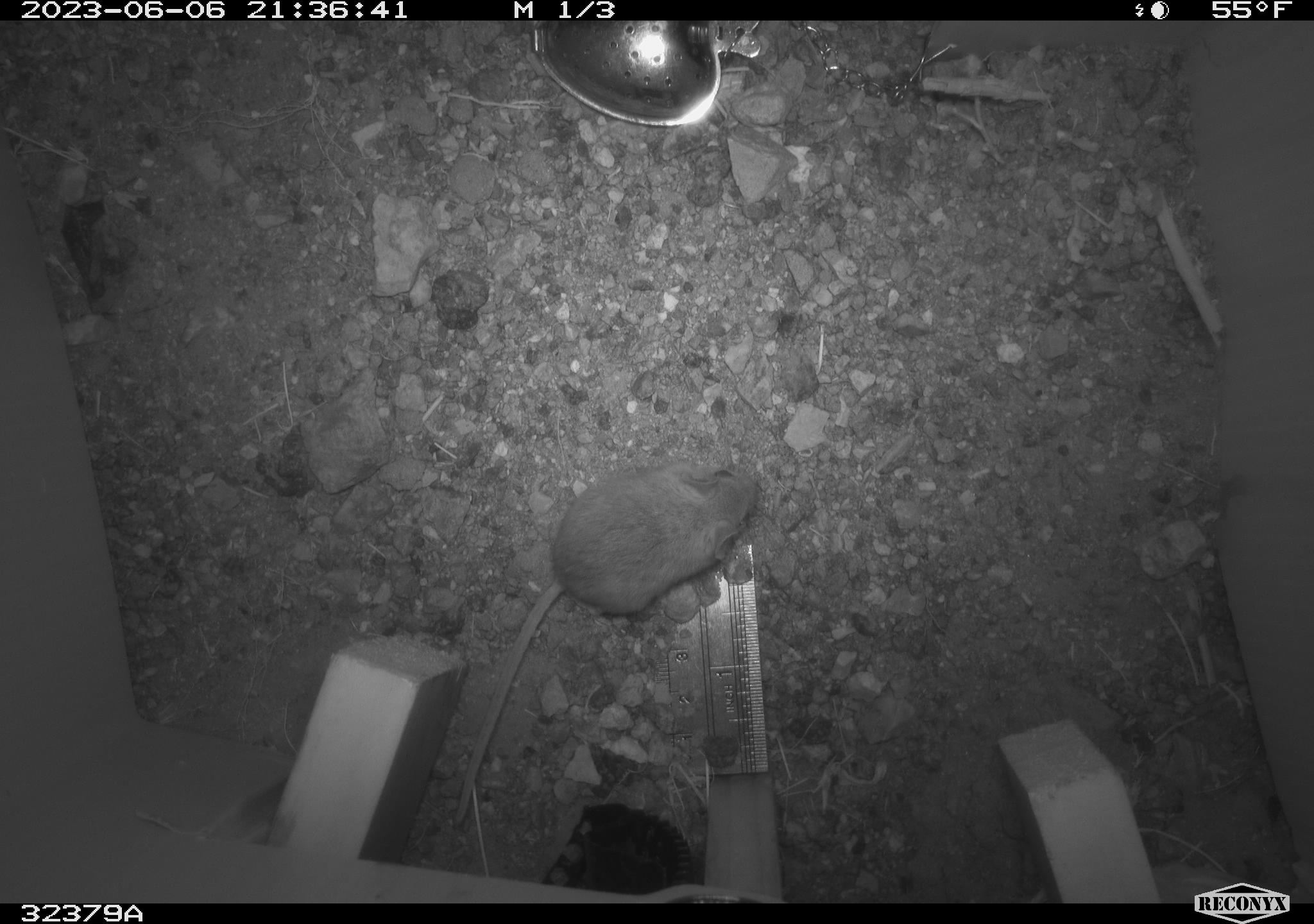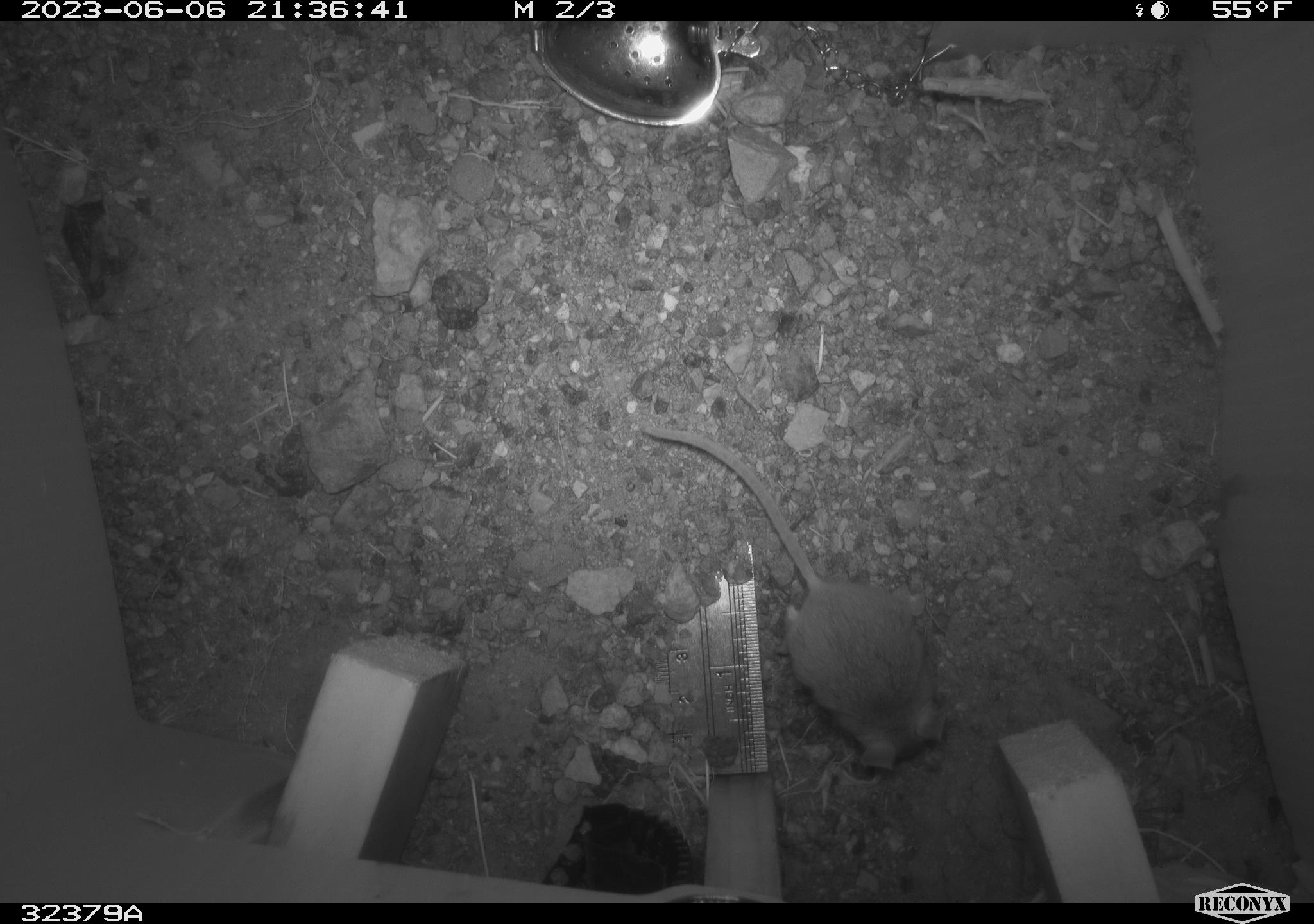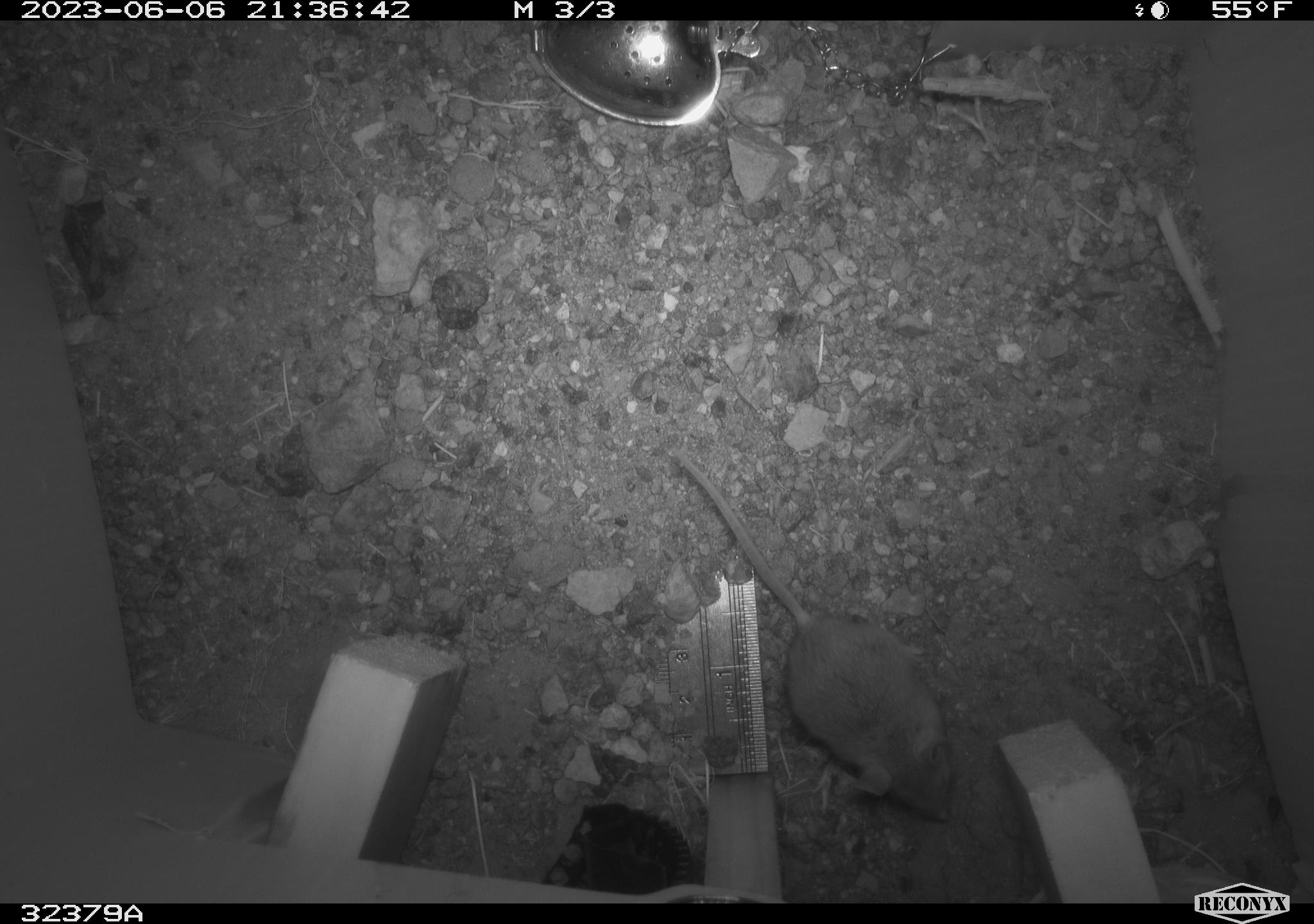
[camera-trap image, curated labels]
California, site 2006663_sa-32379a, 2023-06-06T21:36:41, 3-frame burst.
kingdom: Animalia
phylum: Chordata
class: Mammalia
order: Rodentia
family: Cricetidae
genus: Peromyscus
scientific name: Peromyscus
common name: deer mice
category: peromyscus species